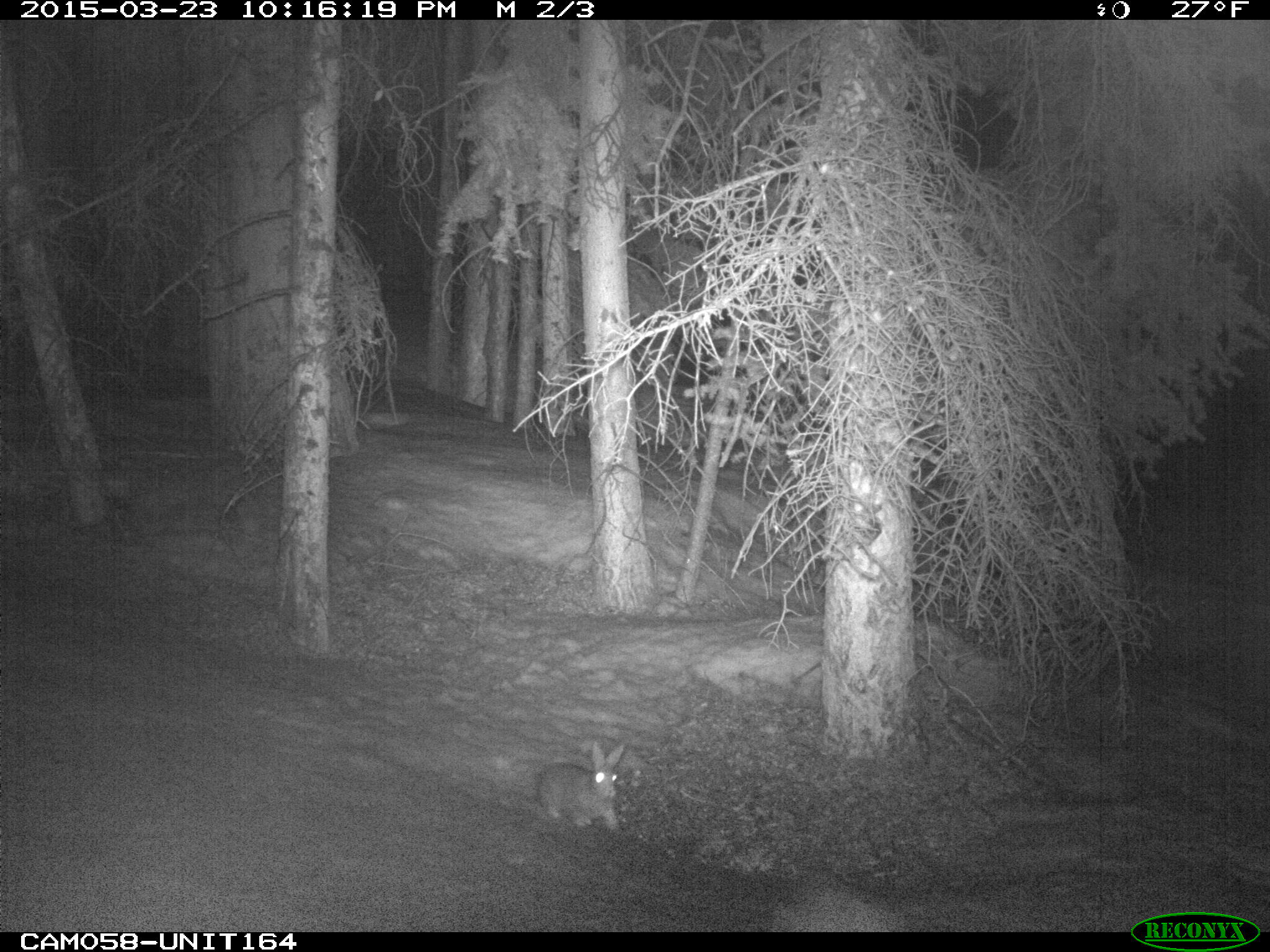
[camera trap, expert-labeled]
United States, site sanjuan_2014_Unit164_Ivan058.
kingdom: Animalia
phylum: Chordata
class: Mammalia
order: Lagomorpha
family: Leporidae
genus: Lepus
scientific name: Lepus americanus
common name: snowshoe hare